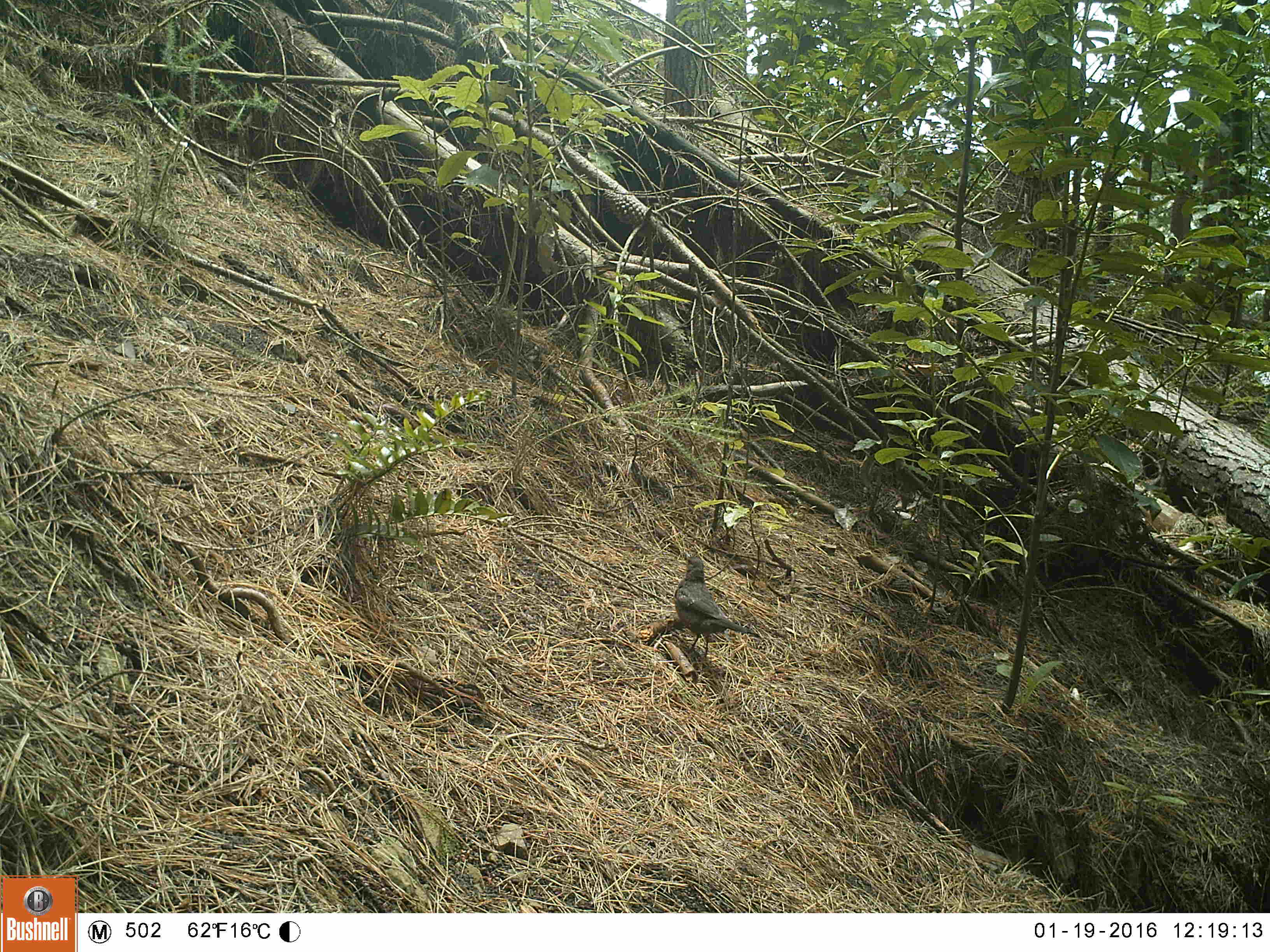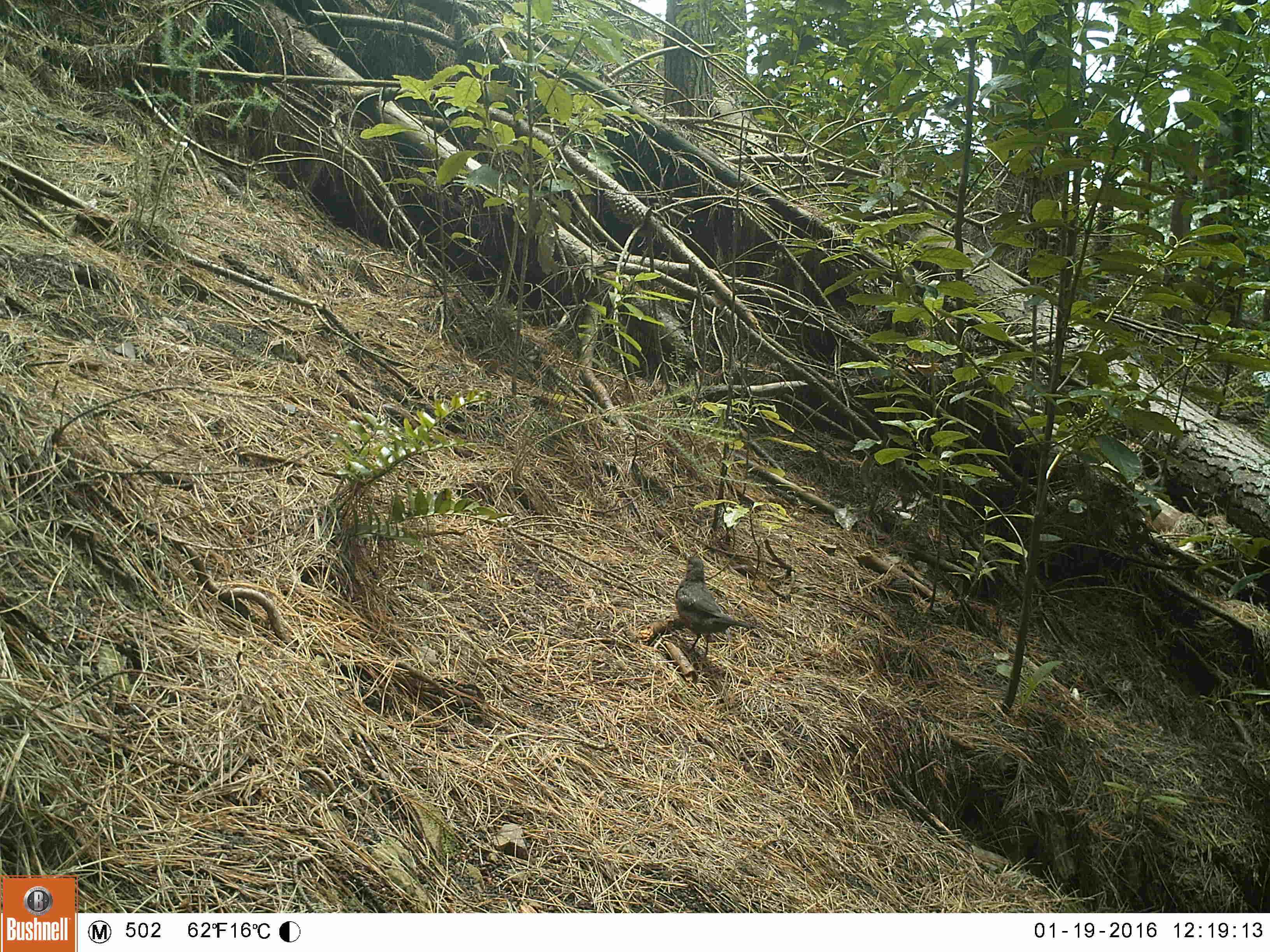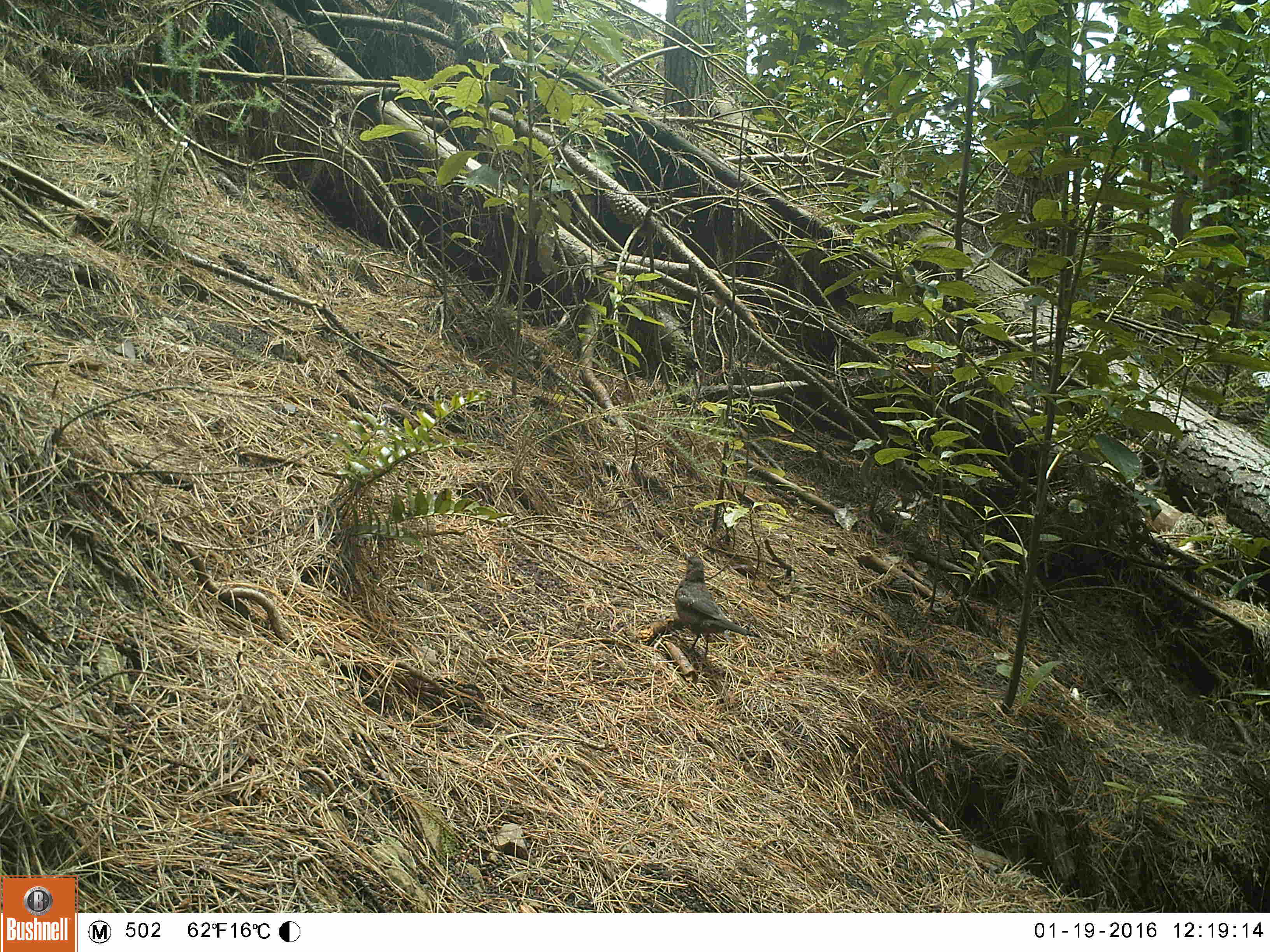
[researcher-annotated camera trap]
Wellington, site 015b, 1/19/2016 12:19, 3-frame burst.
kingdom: Animalia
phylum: Chordata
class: Aves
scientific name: Aves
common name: bird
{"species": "bird (Aves)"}